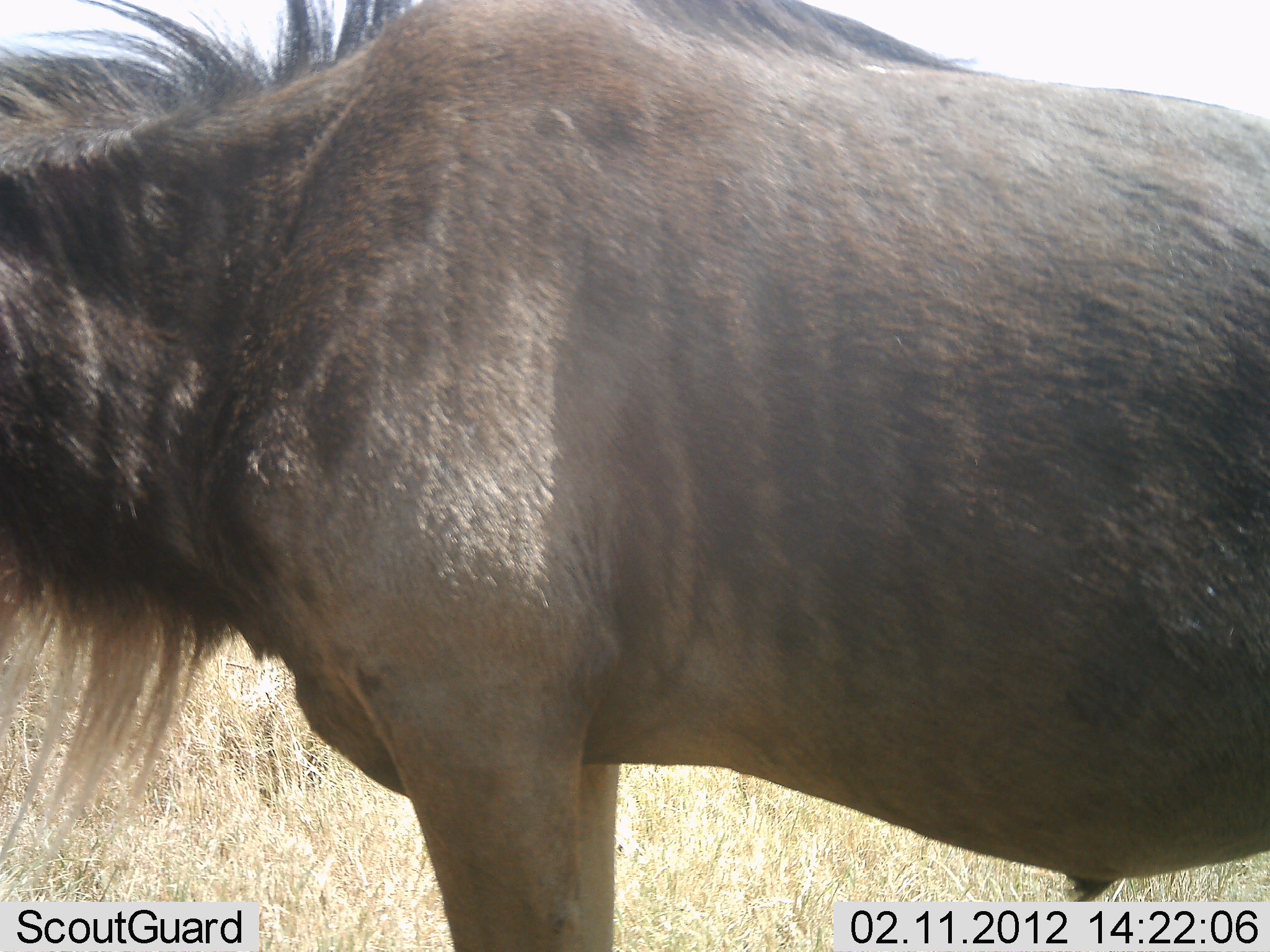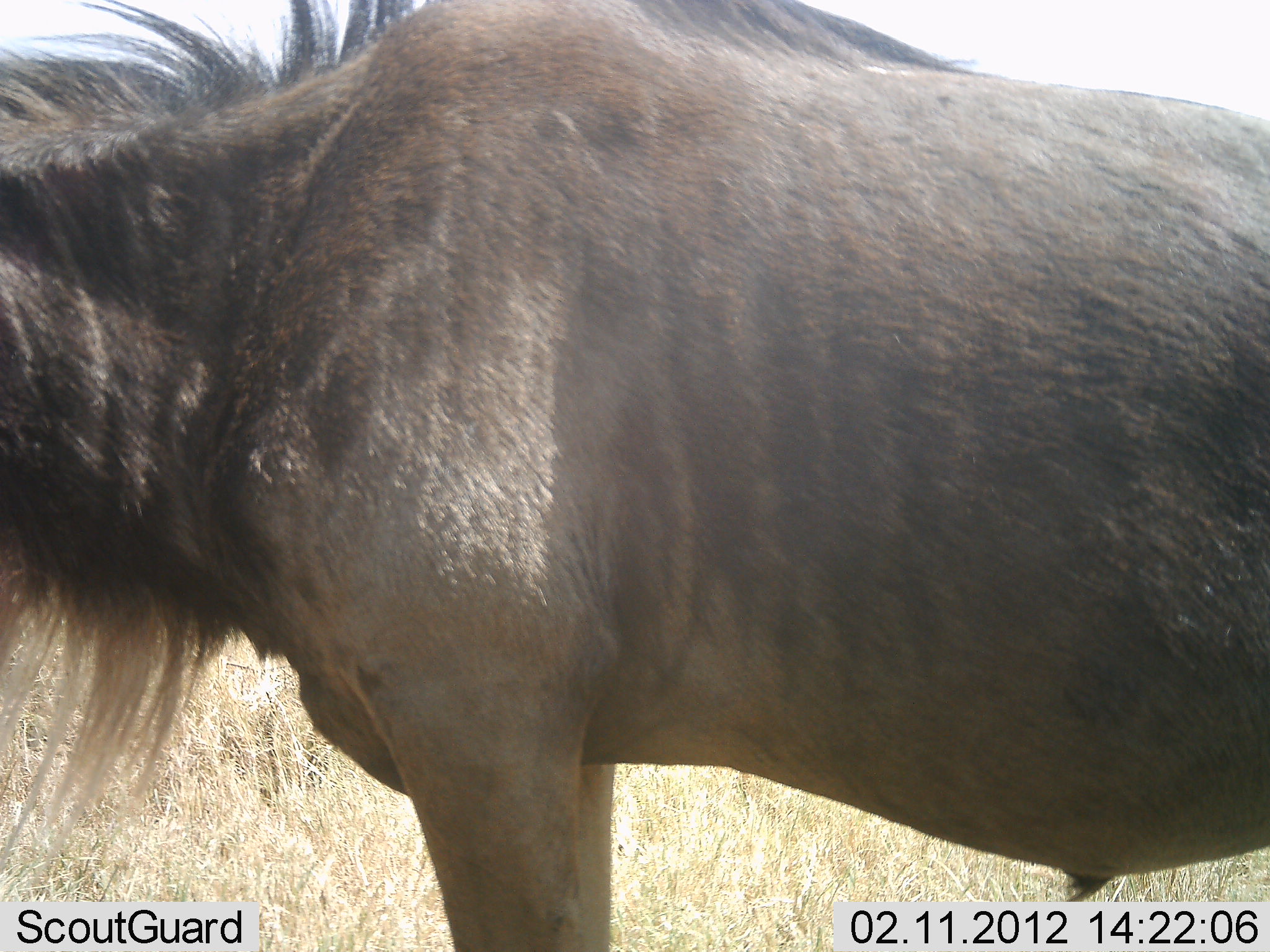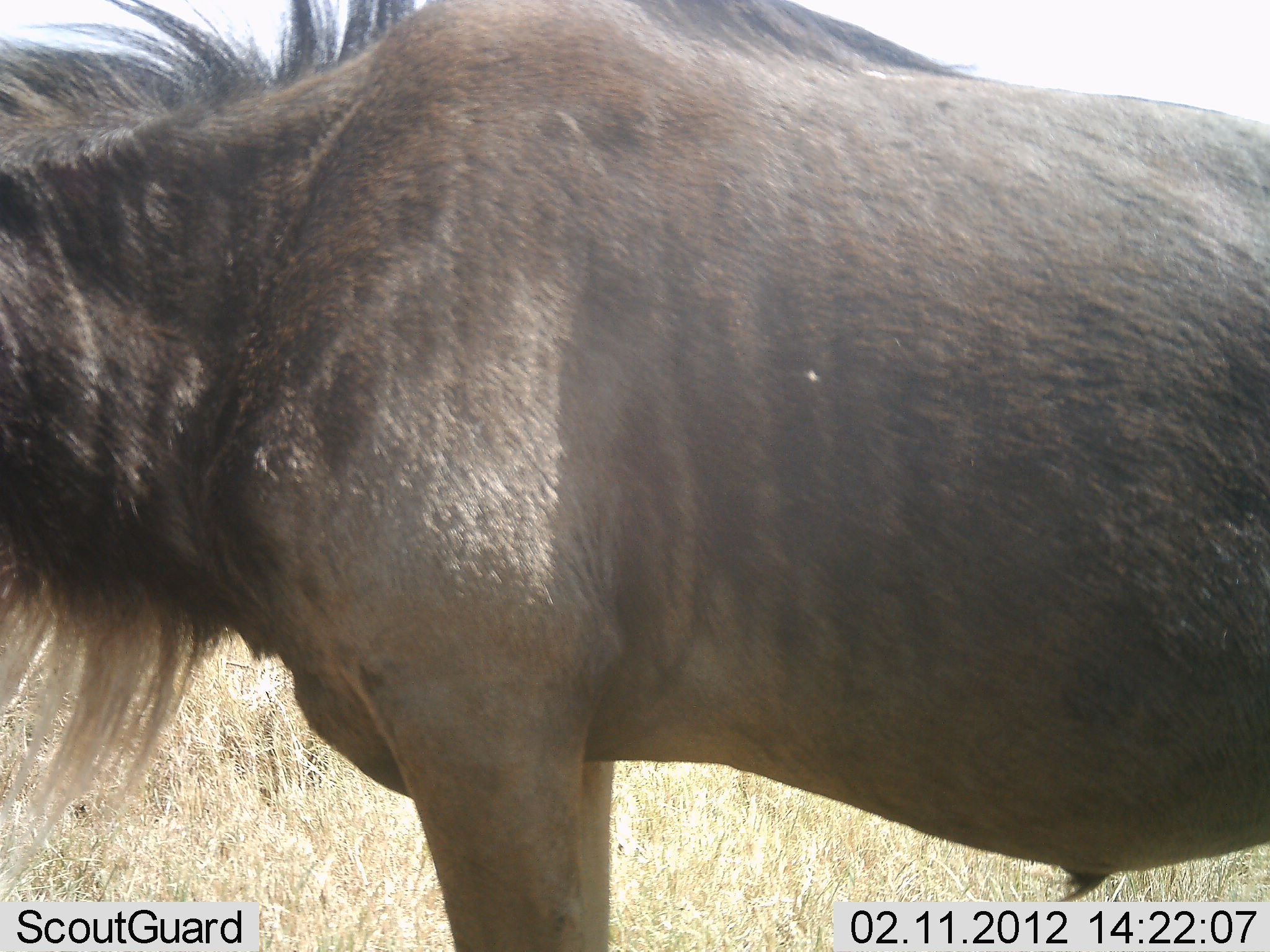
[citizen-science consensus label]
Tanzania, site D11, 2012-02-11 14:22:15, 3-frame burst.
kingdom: Animalia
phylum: Chordata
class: Mammalia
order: Artiodactyla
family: Bovidae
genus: Connochaetes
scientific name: Connochaetes taurinus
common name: blue wildebeest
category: wildebeest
Wildebeest (blue wildebeest) (Connochaetes taurinus), count 1. Behavior (volunteer vote fractions): standing 100%, resting 0%, moving 0%, interacting 0%. Young present (vote fraction): 0%. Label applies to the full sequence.